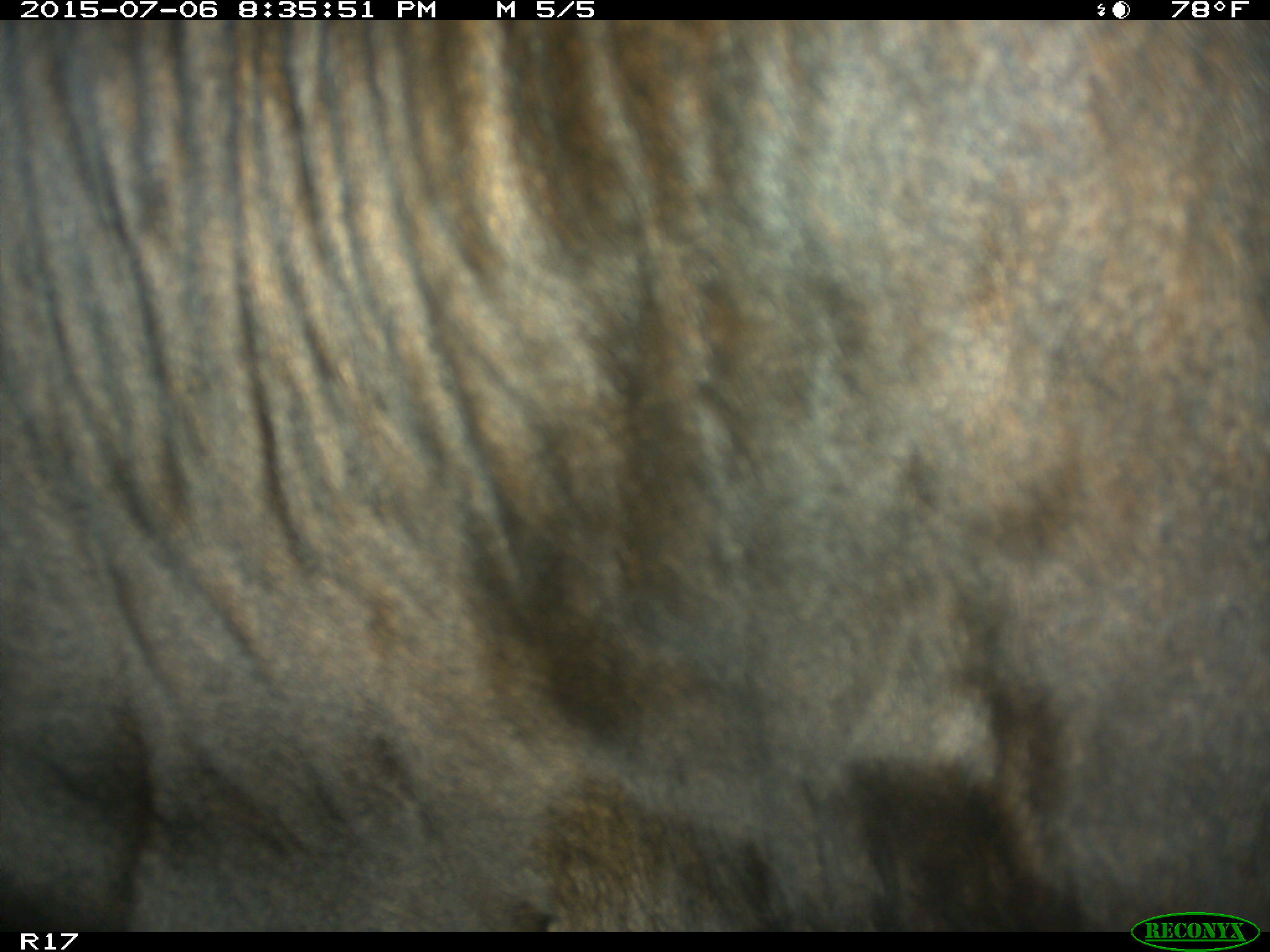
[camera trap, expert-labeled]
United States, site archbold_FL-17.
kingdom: Animalia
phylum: Chordata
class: Mammalia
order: Artiodactyla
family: Bovidae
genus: Bos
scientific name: Bos taurus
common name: domestic cow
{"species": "Bos taurus (domestic cow)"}